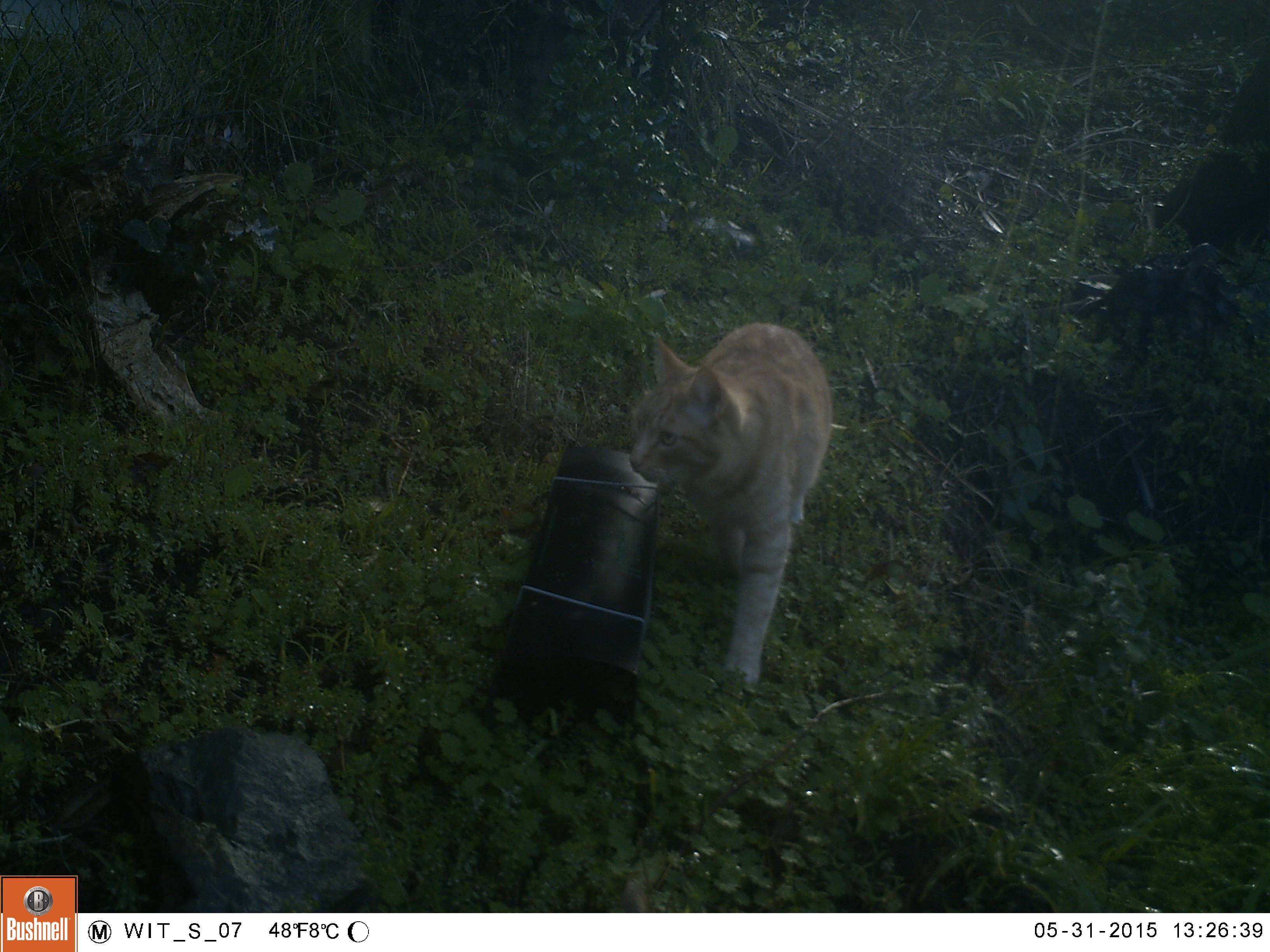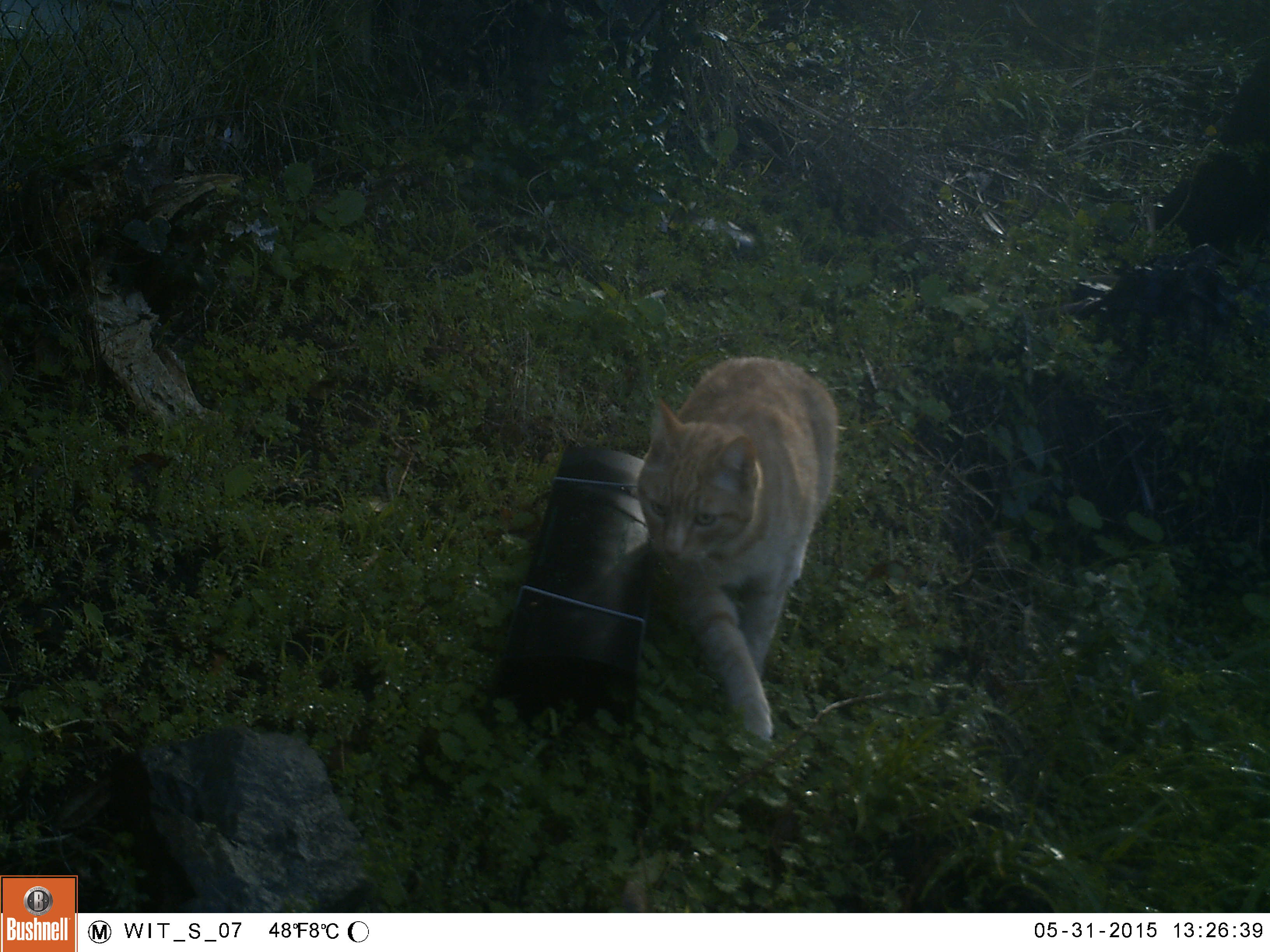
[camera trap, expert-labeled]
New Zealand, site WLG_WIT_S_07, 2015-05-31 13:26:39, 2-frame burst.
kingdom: Animalia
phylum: Chordata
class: Mammalia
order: Carnivora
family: Felidae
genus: Felis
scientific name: Felis catus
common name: domestic cat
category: cat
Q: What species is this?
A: Cat (domestic cat) (Felis catus).